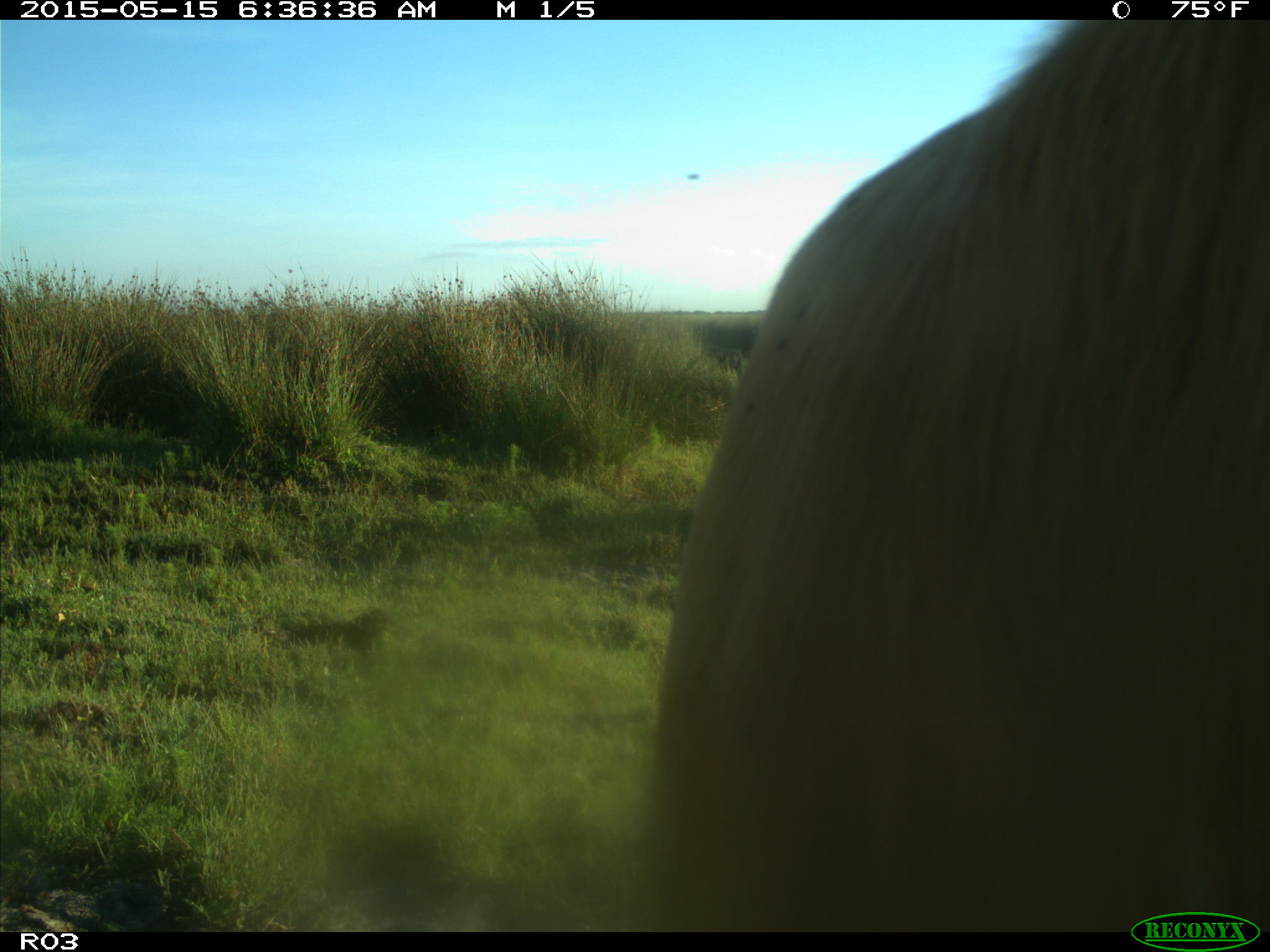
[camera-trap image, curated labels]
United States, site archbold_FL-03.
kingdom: Animalia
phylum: Chordata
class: Mammalia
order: Artiodactyla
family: Bovidae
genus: Bos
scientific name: Bos taurus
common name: domestic cow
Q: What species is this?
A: Bos taurus (domestic cow).